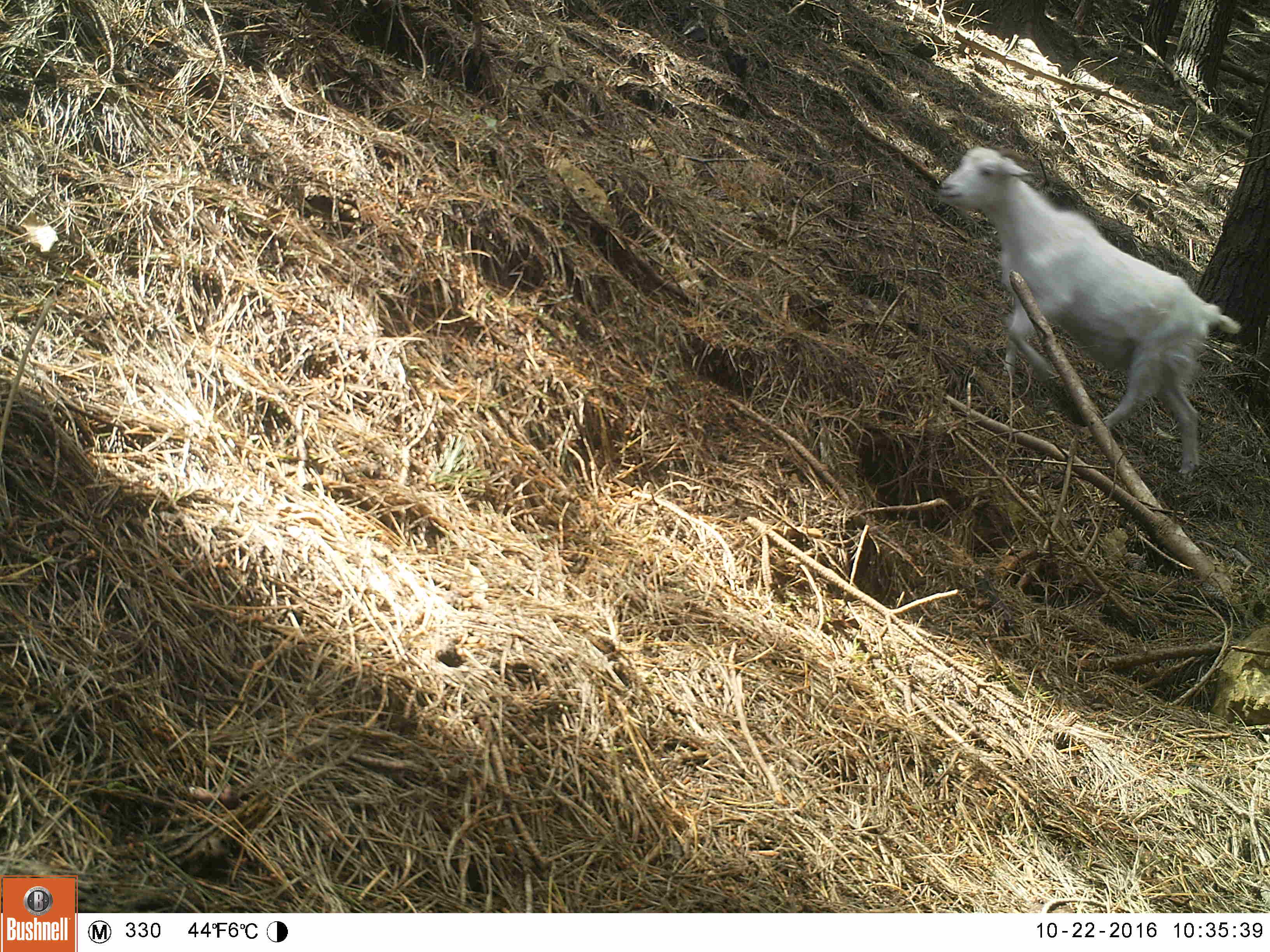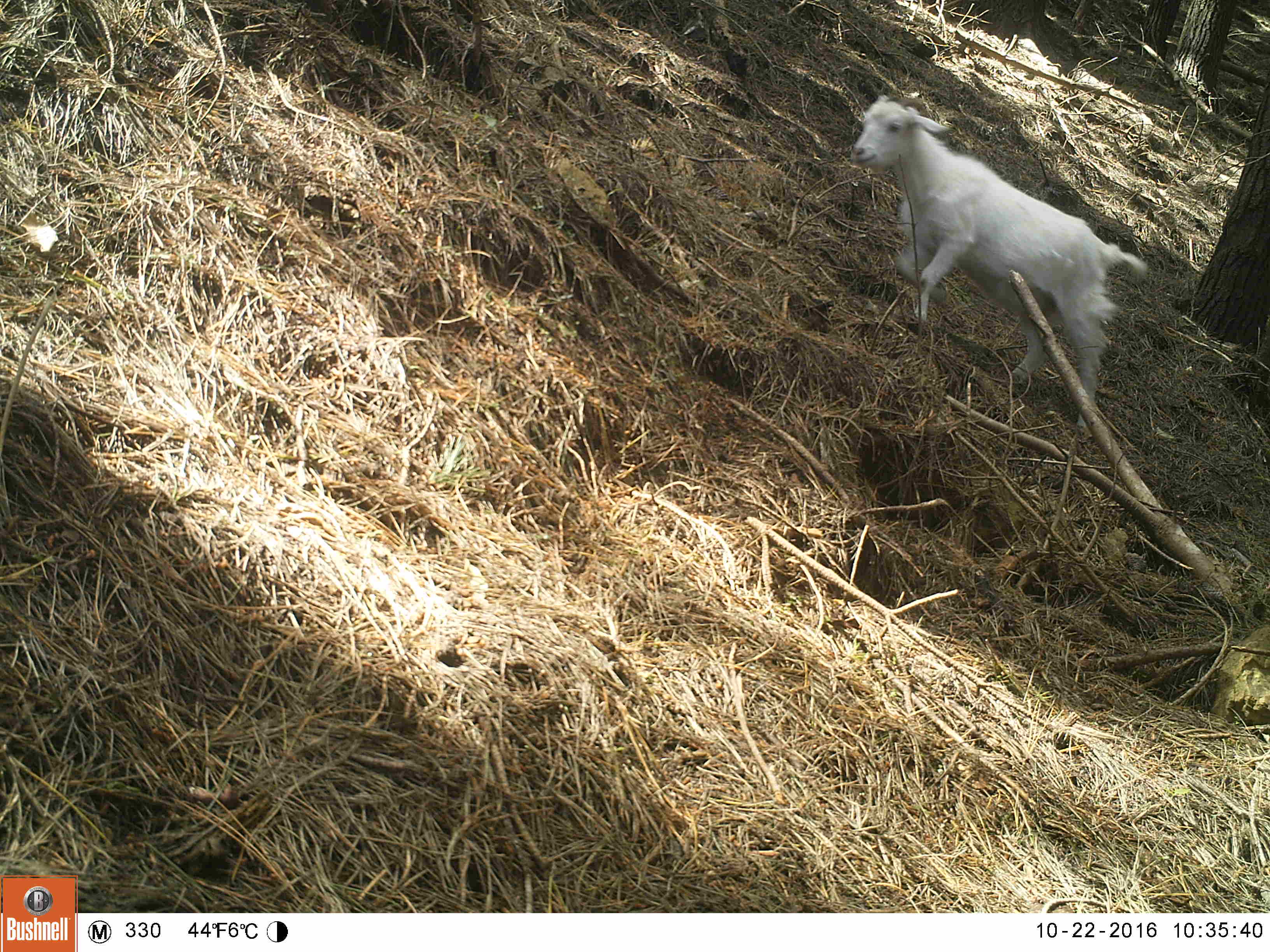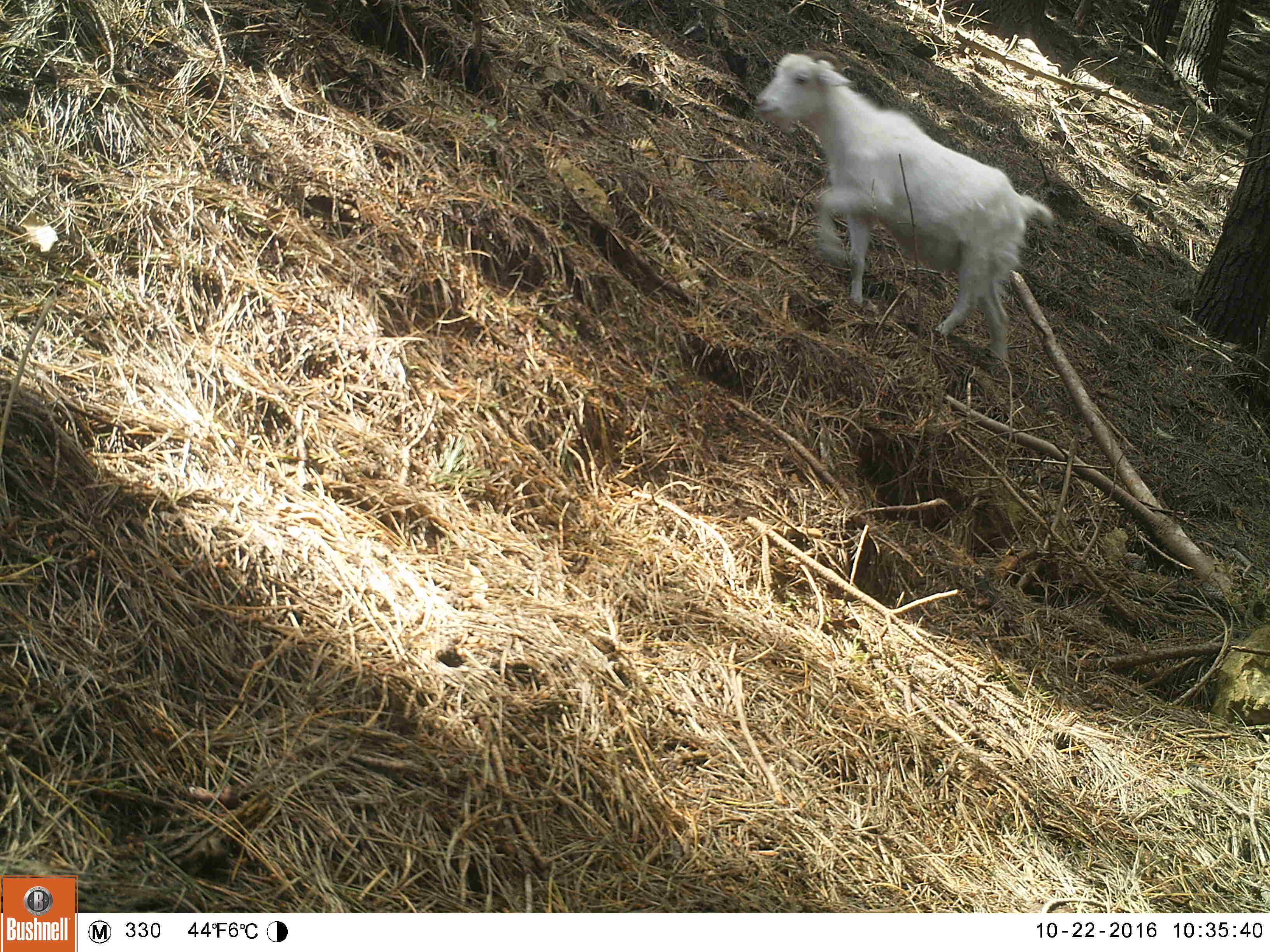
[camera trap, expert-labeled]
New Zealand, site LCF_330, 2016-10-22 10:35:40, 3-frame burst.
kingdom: Animalia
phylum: Chordata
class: Mammalia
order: Artiodactyla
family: Bovidae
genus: Capra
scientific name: Capra hircus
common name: goat